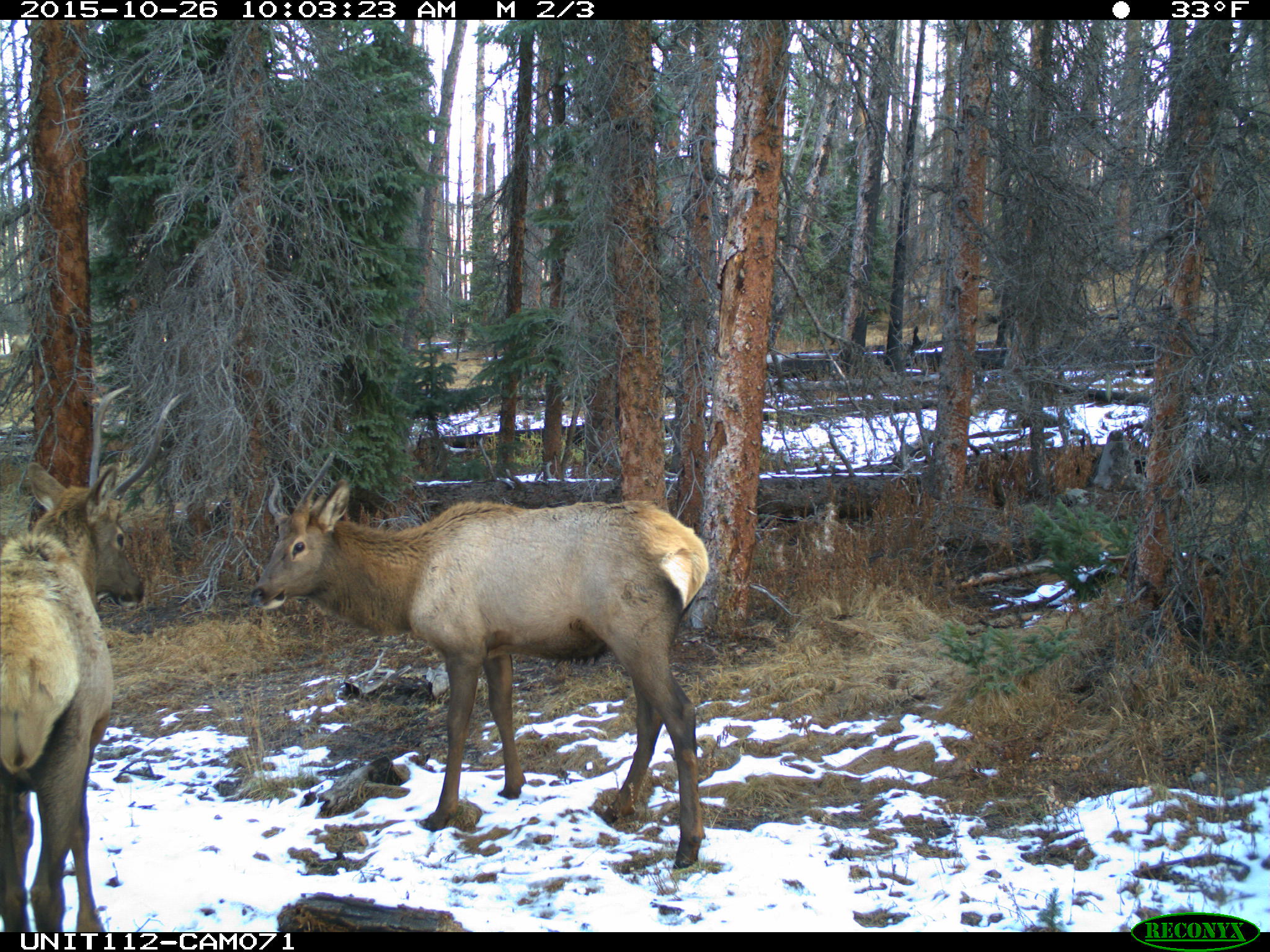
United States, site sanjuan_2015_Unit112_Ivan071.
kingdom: Animalia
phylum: Chordata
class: Mammalia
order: Artiodactyla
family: Cervidae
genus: Cervus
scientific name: Cervus elaphus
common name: red deer